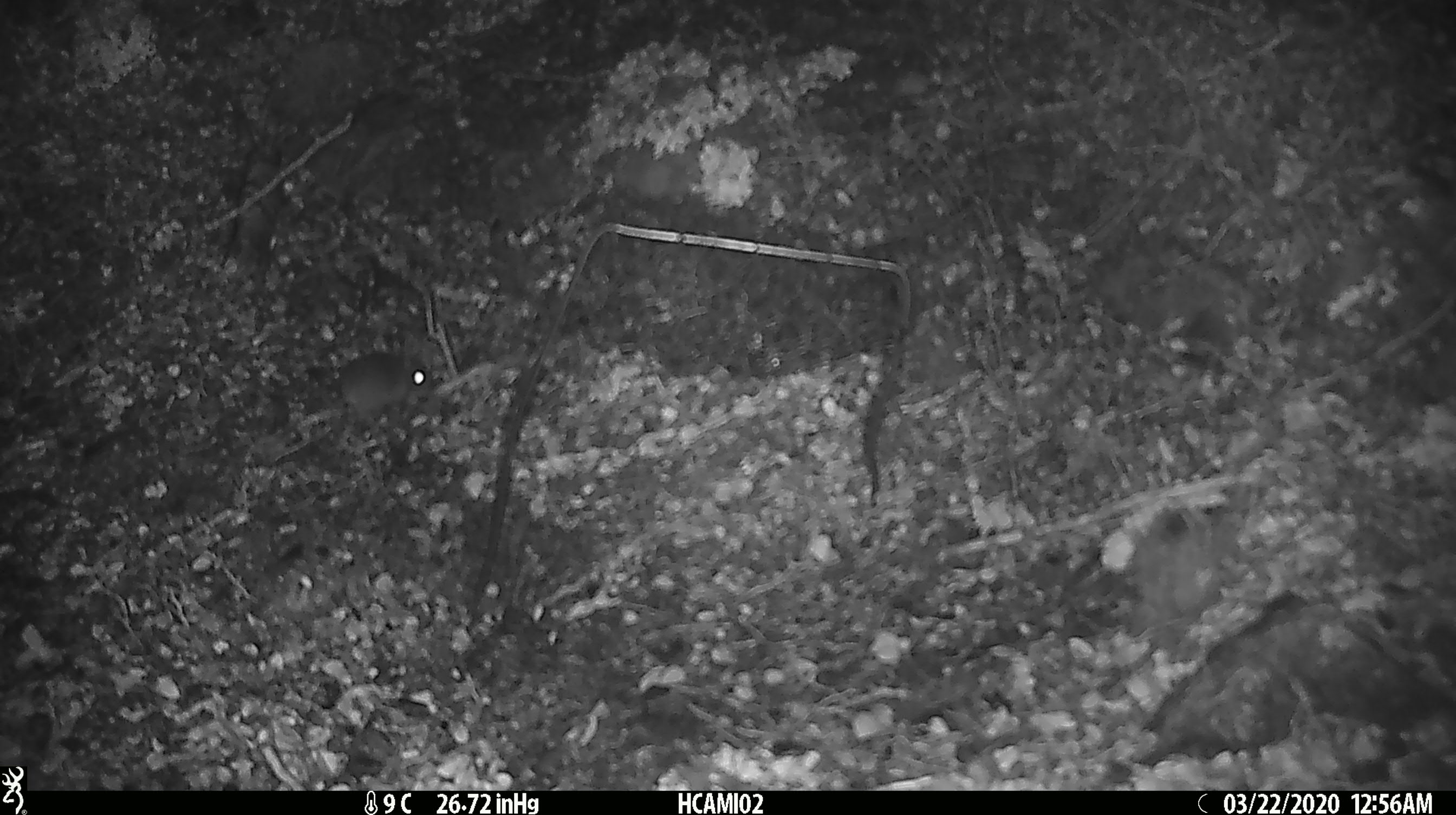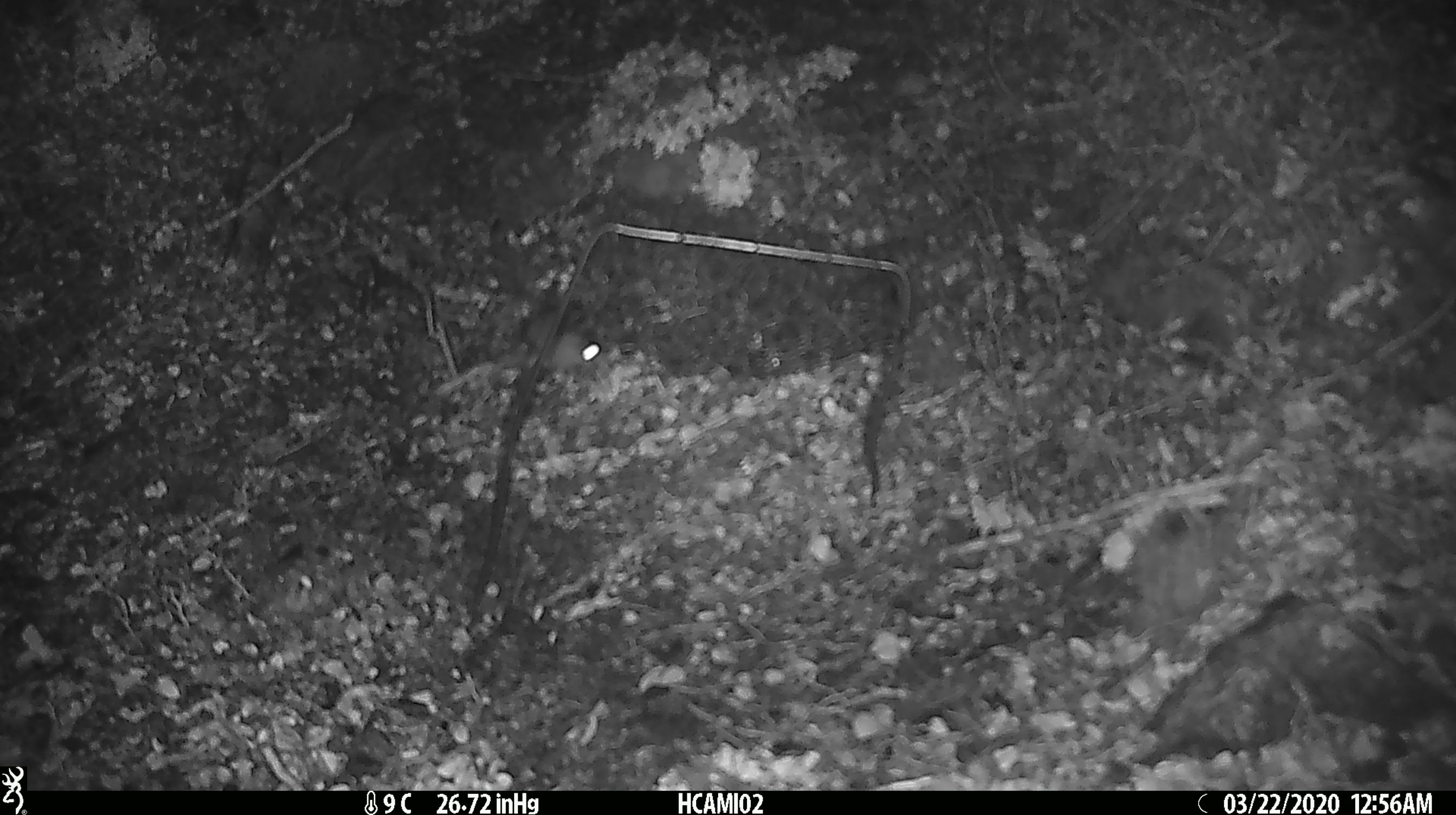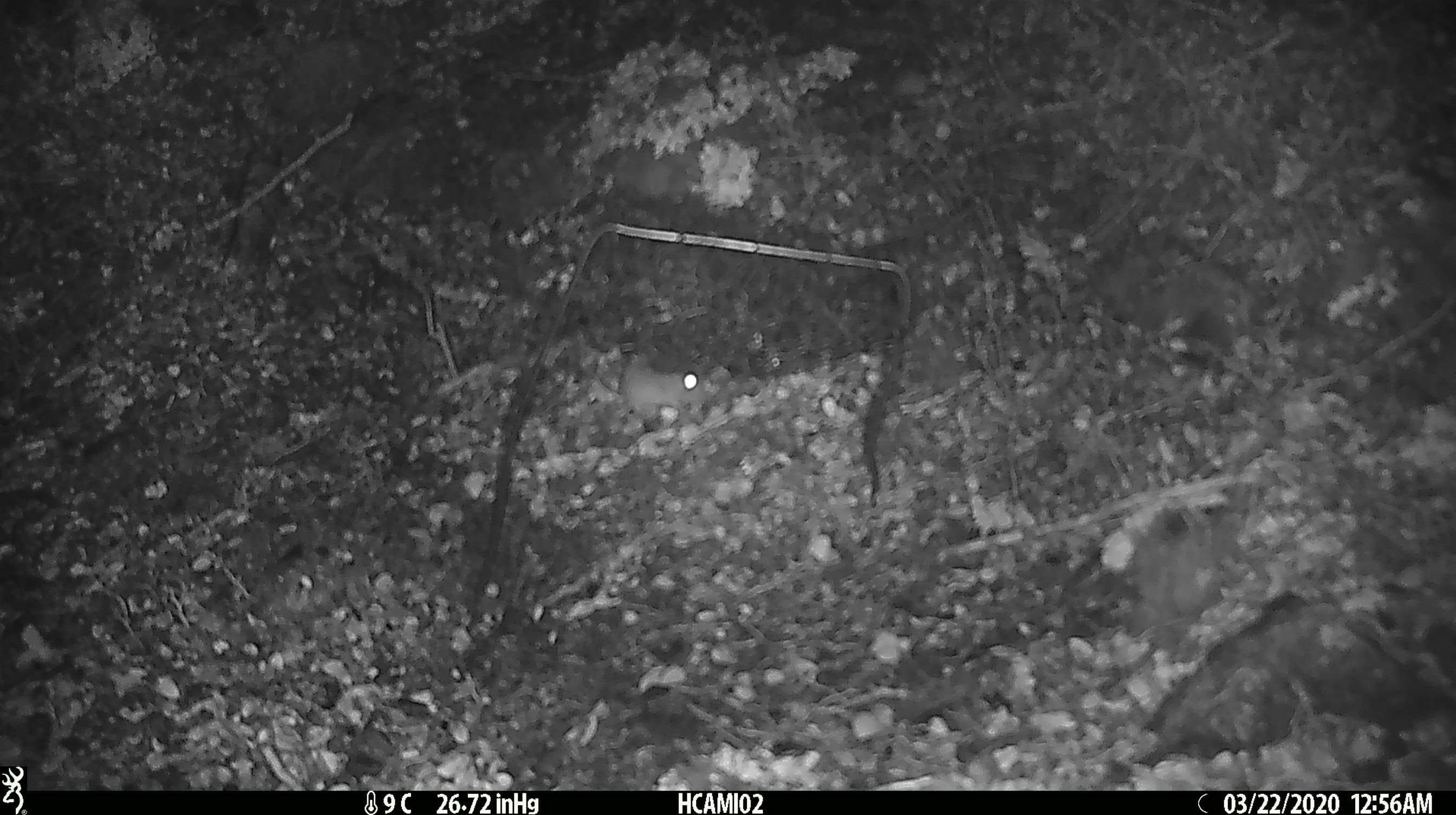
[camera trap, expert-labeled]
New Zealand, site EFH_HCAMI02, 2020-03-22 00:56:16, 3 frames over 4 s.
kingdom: Animalia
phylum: Chordata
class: Mammalia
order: Rodentia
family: Muridae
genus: Mus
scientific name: Mus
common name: mouse